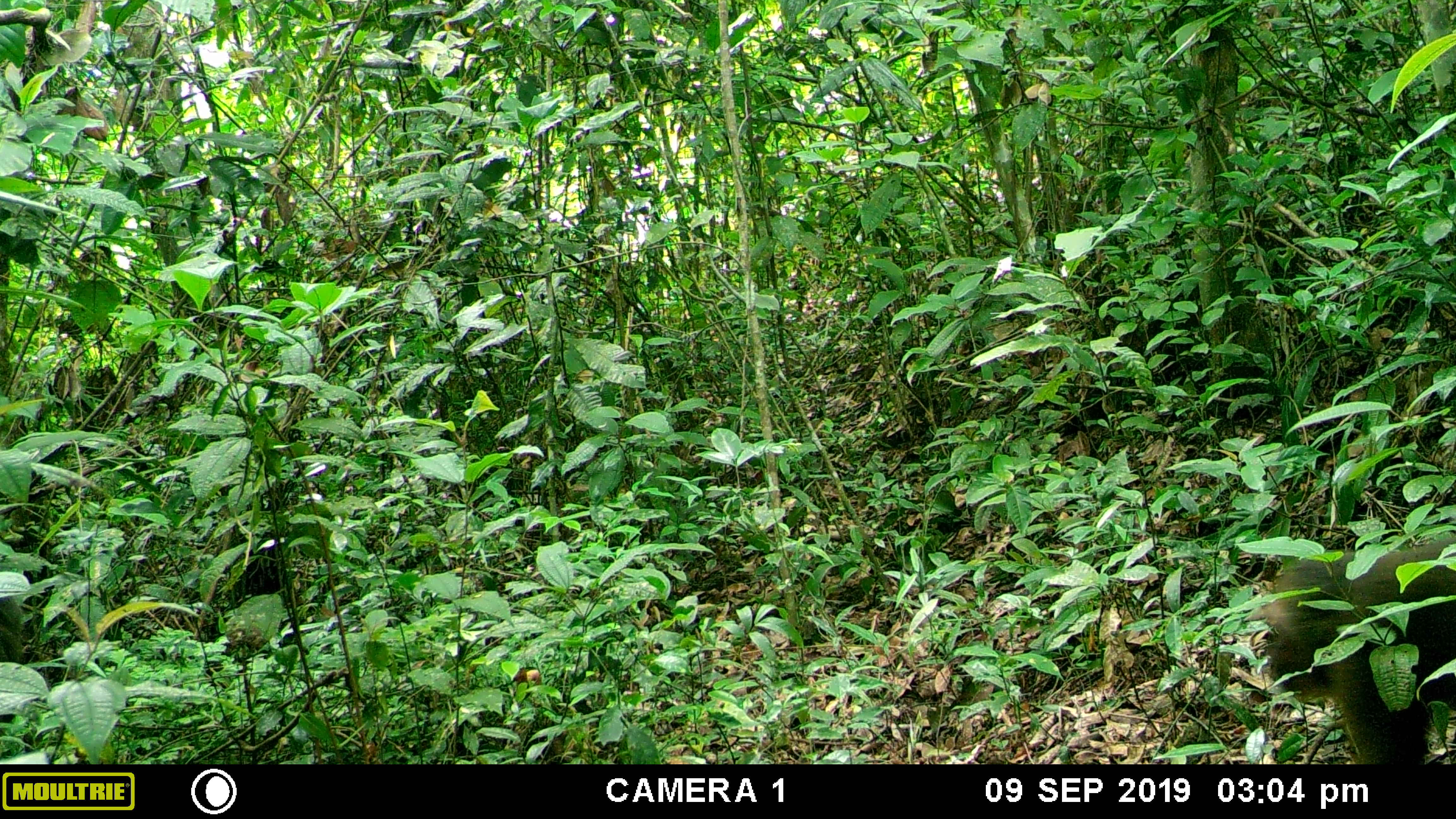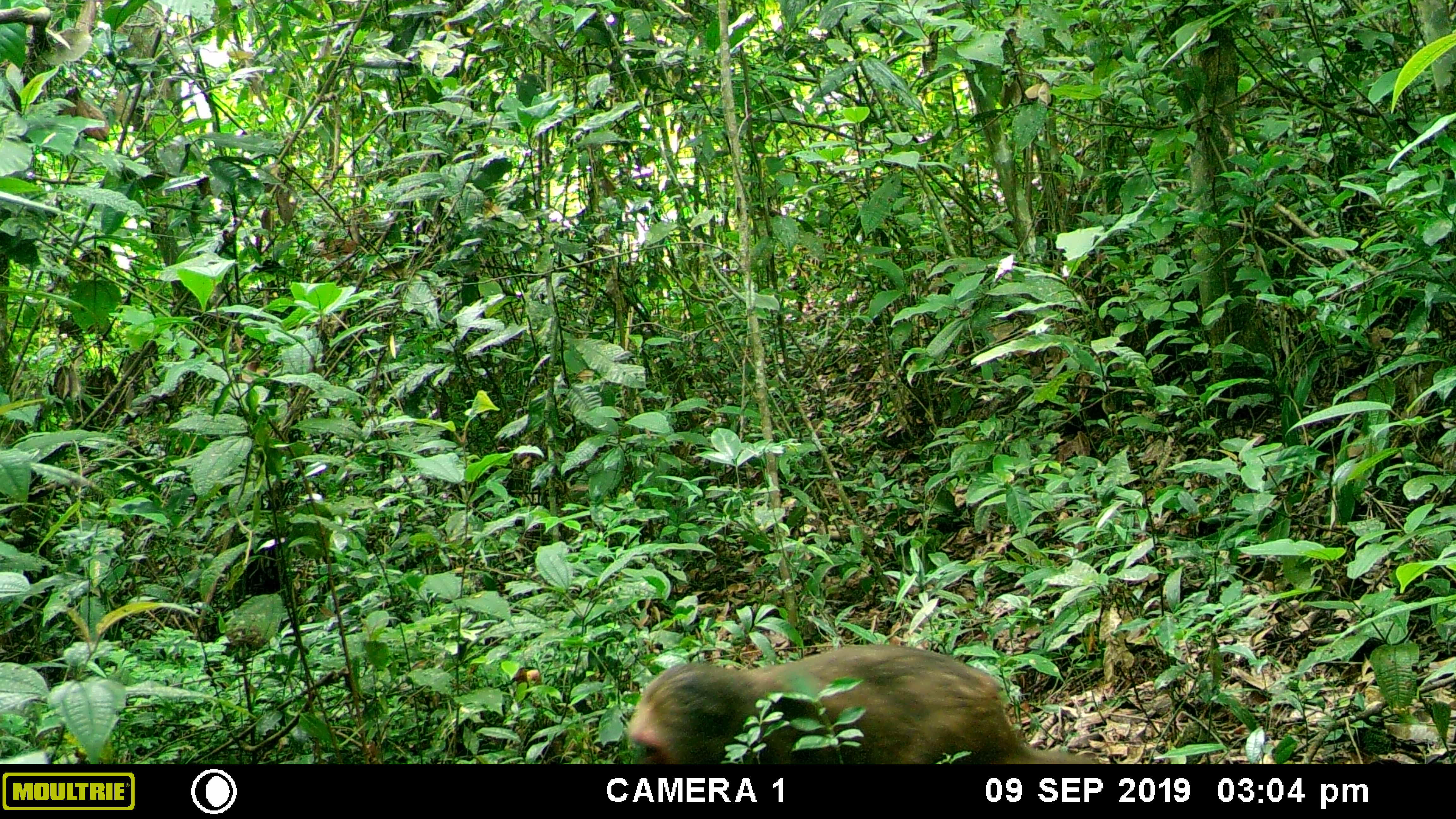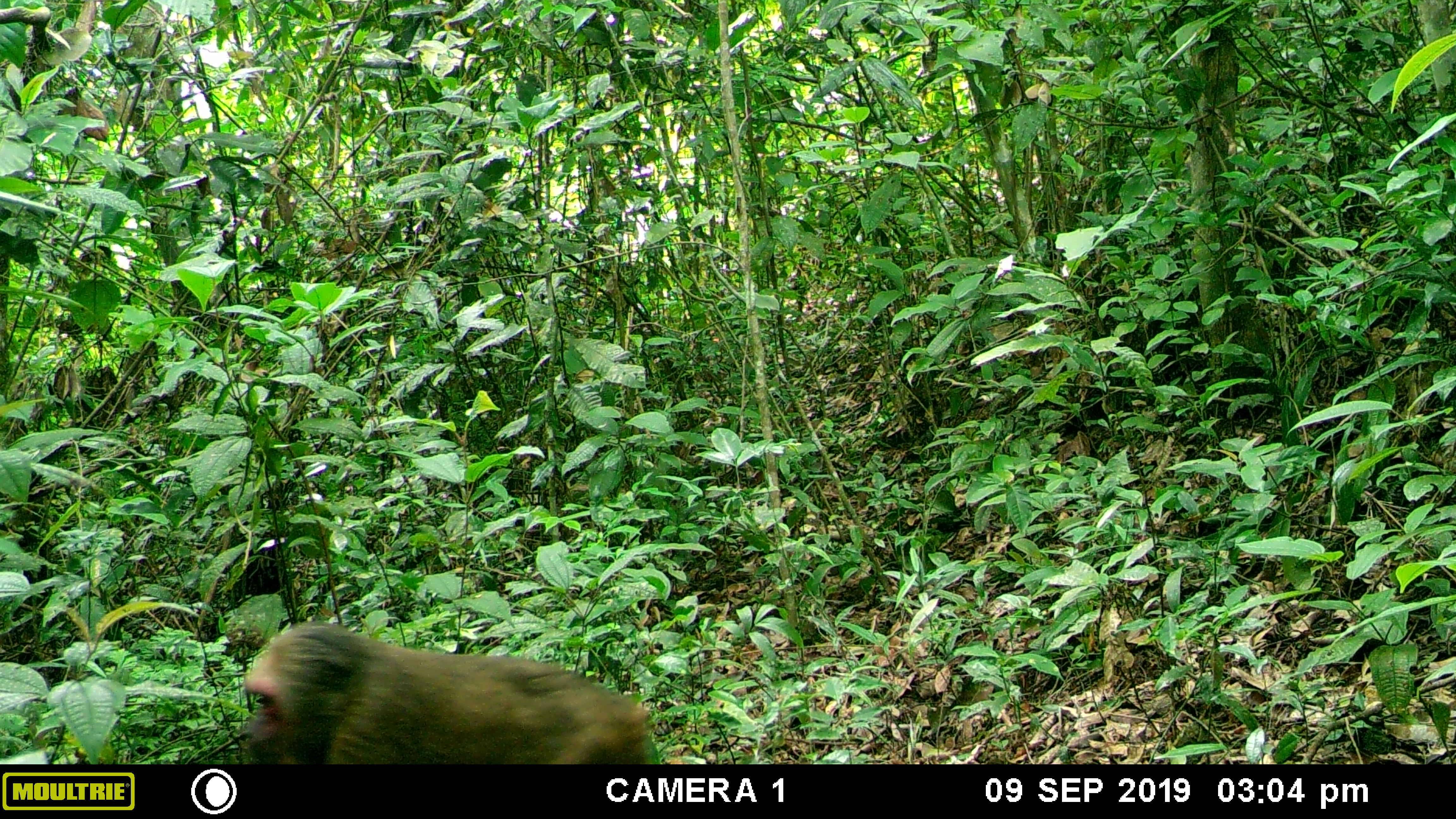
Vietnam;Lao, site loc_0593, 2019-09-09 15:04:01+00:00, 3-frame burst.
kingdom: Animalia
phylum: Chordata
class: Mammalia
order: Primates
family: Cercopithecidae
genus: Macaca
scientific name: Macaca arctoides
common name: stump-tailed macaque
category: stump tailed macaque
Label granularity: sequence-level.